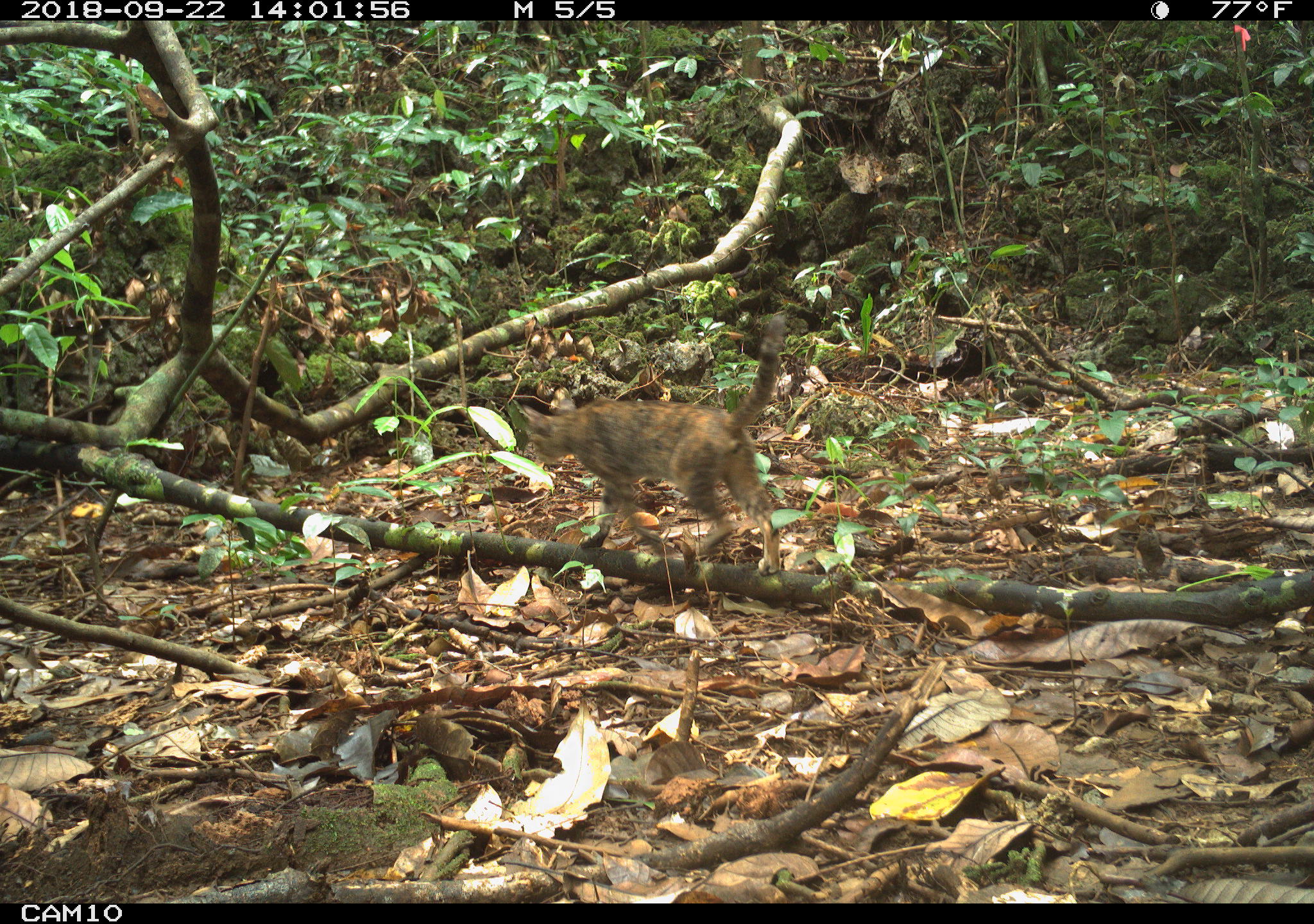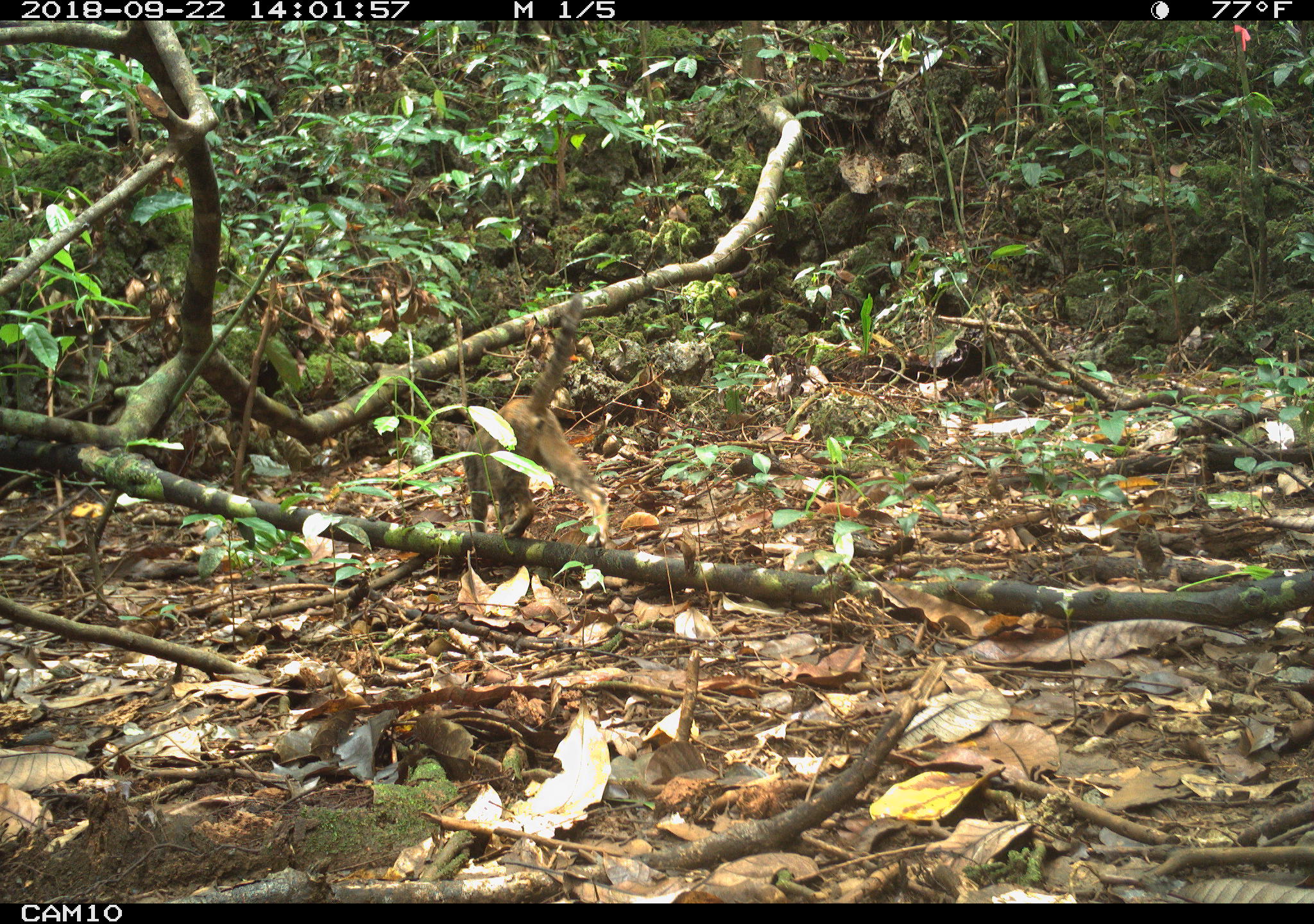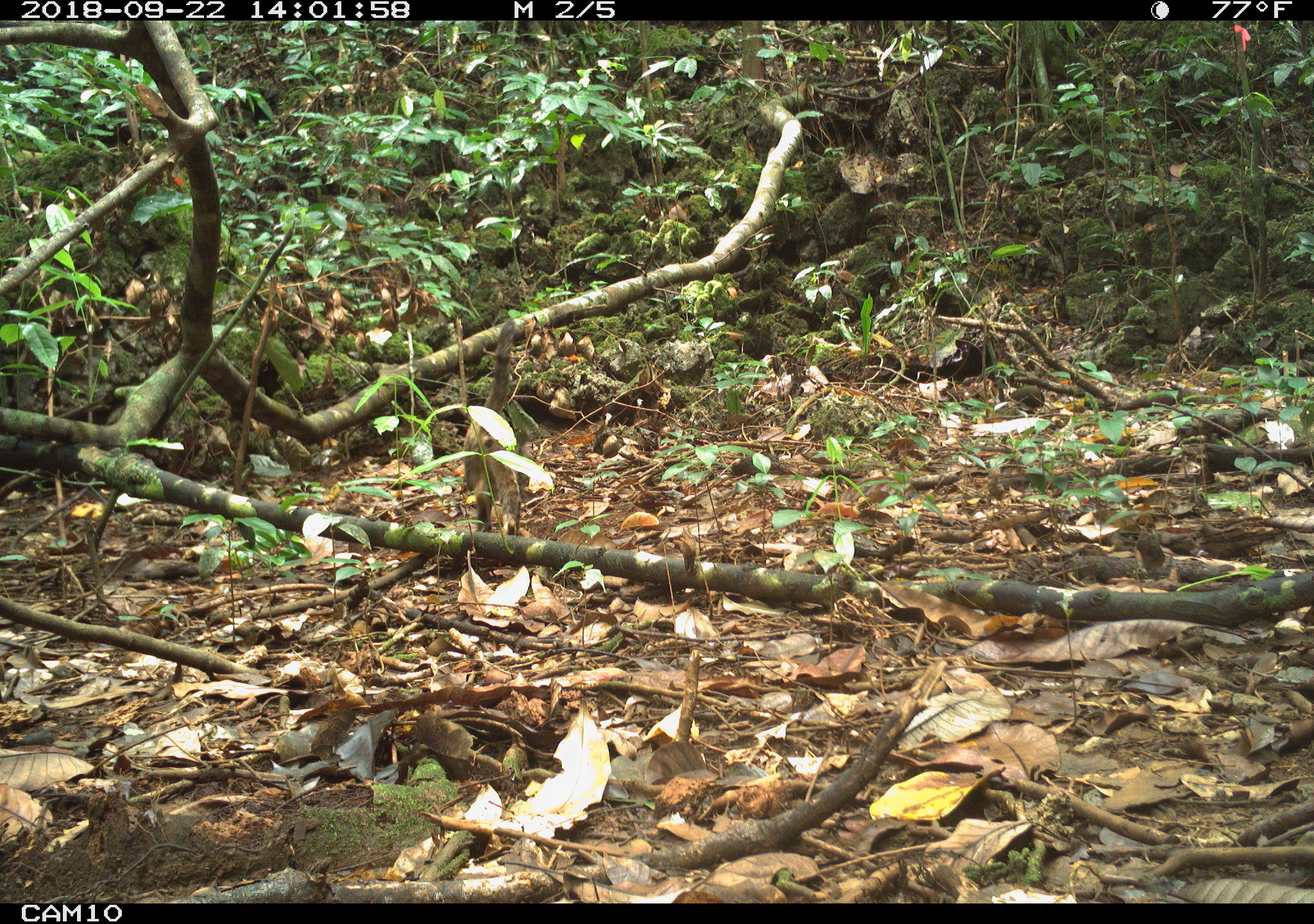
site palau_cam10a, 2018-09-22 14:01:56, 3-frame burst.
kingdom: Animalia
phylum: Chordata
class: Mammalia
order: Carnivora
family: Felidae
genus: Felis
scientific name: Felis catus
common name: cat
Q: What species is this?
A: Cat (Felis catus).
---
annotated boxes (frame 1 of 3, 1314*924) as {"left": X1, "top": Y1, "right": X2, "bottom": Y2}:
cat: {"left": 506, "top": 318, "right": 790, "bottom": 574}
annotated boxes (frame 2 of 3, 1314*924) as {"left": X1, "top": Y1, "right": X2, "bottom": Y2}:
cat: {"left": 455, "top": 296, "right": 610, "bottom": 546}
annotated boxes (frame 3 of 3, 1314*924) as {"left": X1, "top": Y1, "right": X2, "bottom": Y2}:
cat: {"left": 463, "top": 315, "right": 548, "bottom": 536}